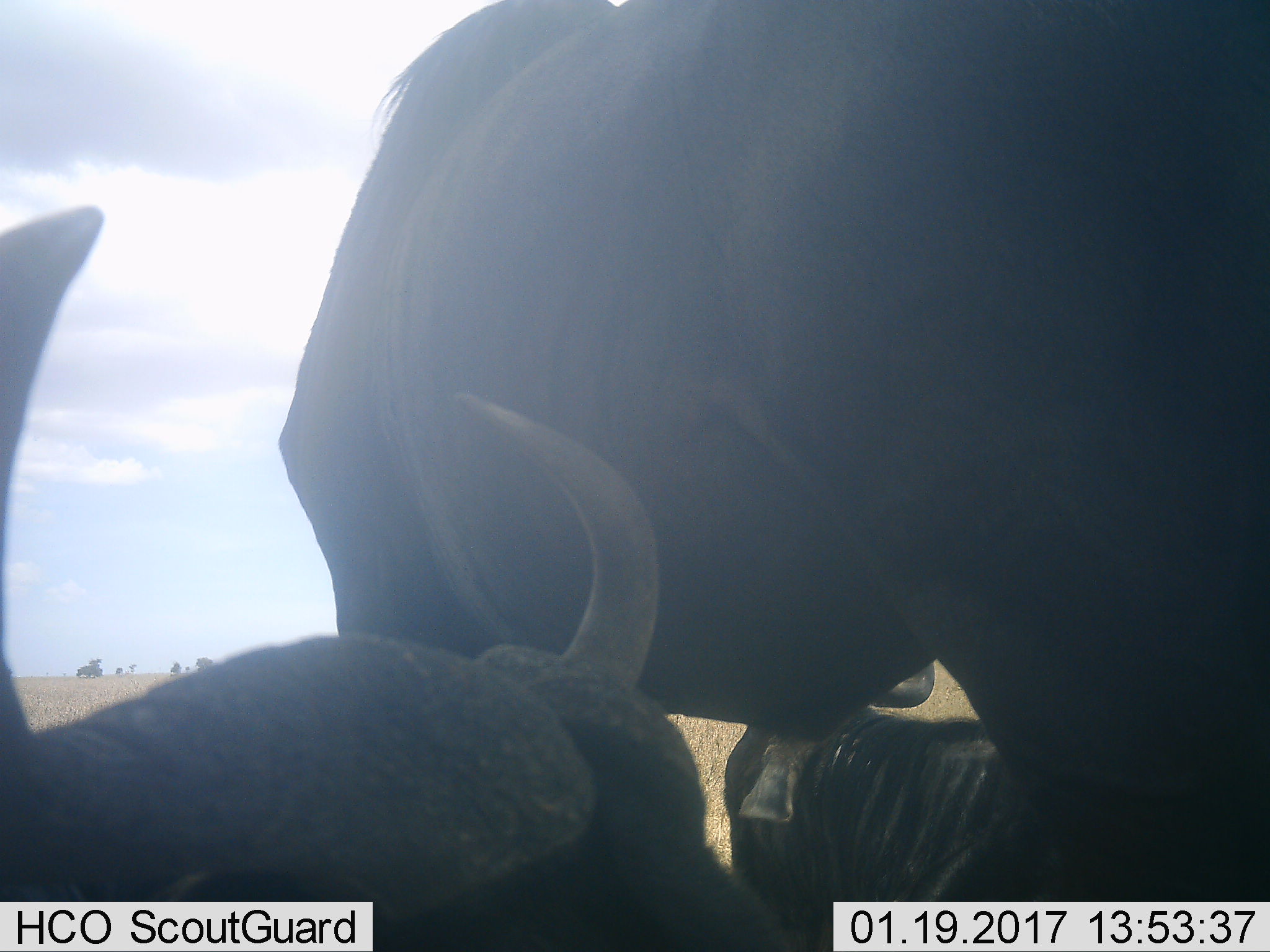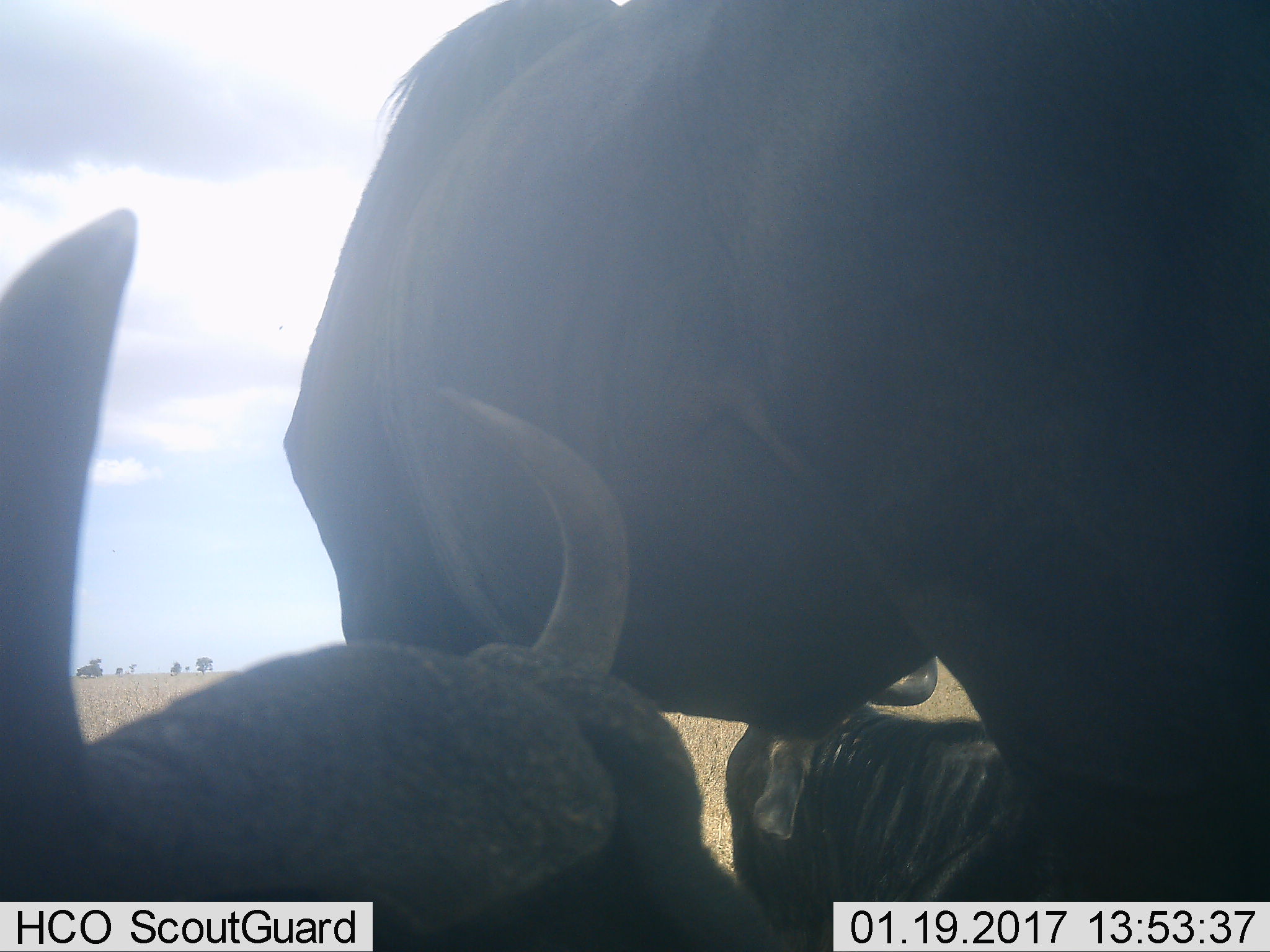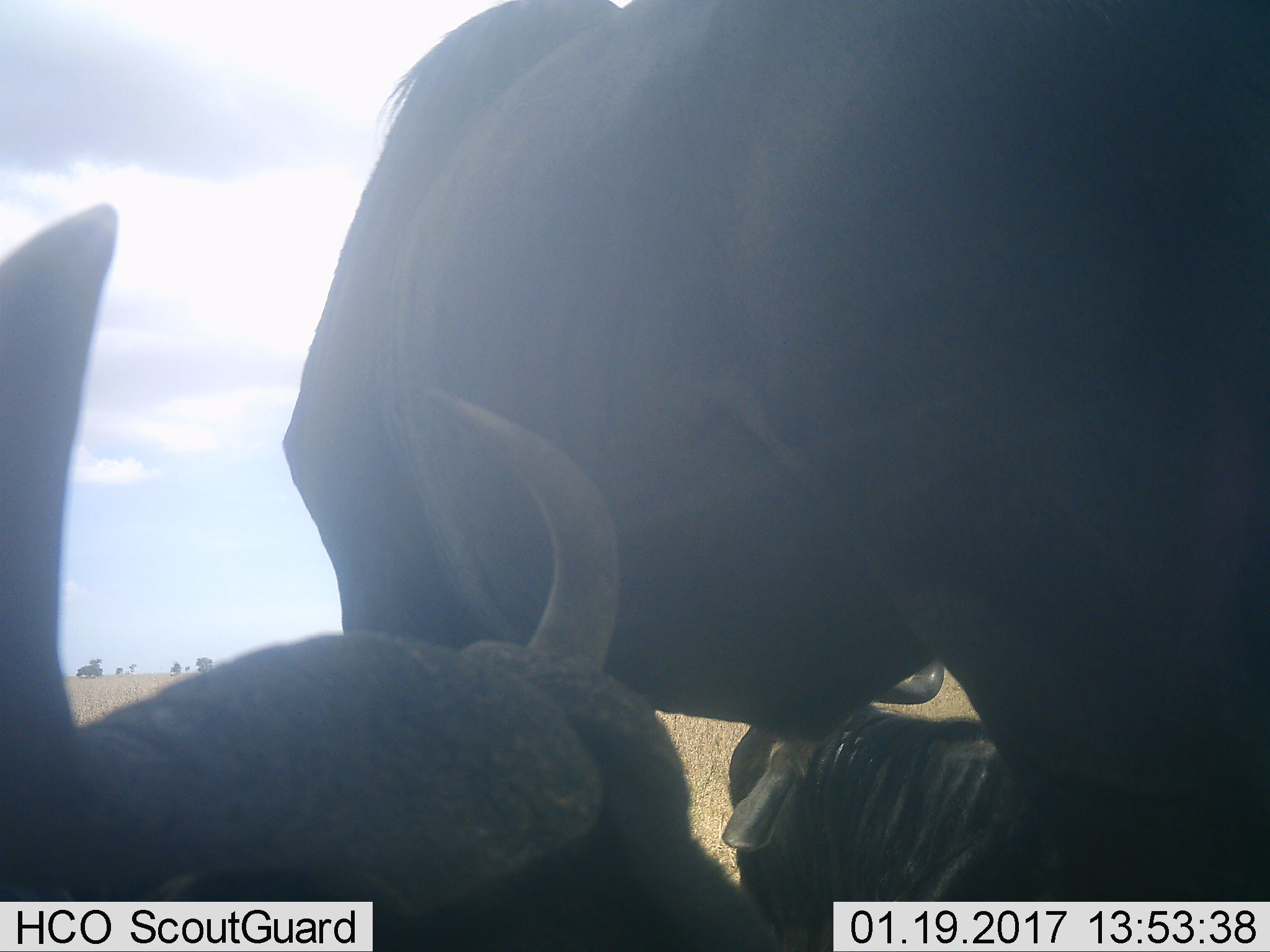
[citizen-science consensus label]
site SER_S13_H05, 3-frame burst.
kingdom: Animalia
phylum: Chordata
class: Mammalia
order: Artiodactyla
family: Bovidae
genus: Connochaetes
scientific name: Connochaetes taurinus taurinus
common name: blue wildebeest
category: wildebeestblue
Wildebeestblue (blue wildebeest) (Connochaetes taurinus taurinus), count 3. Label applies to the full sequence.